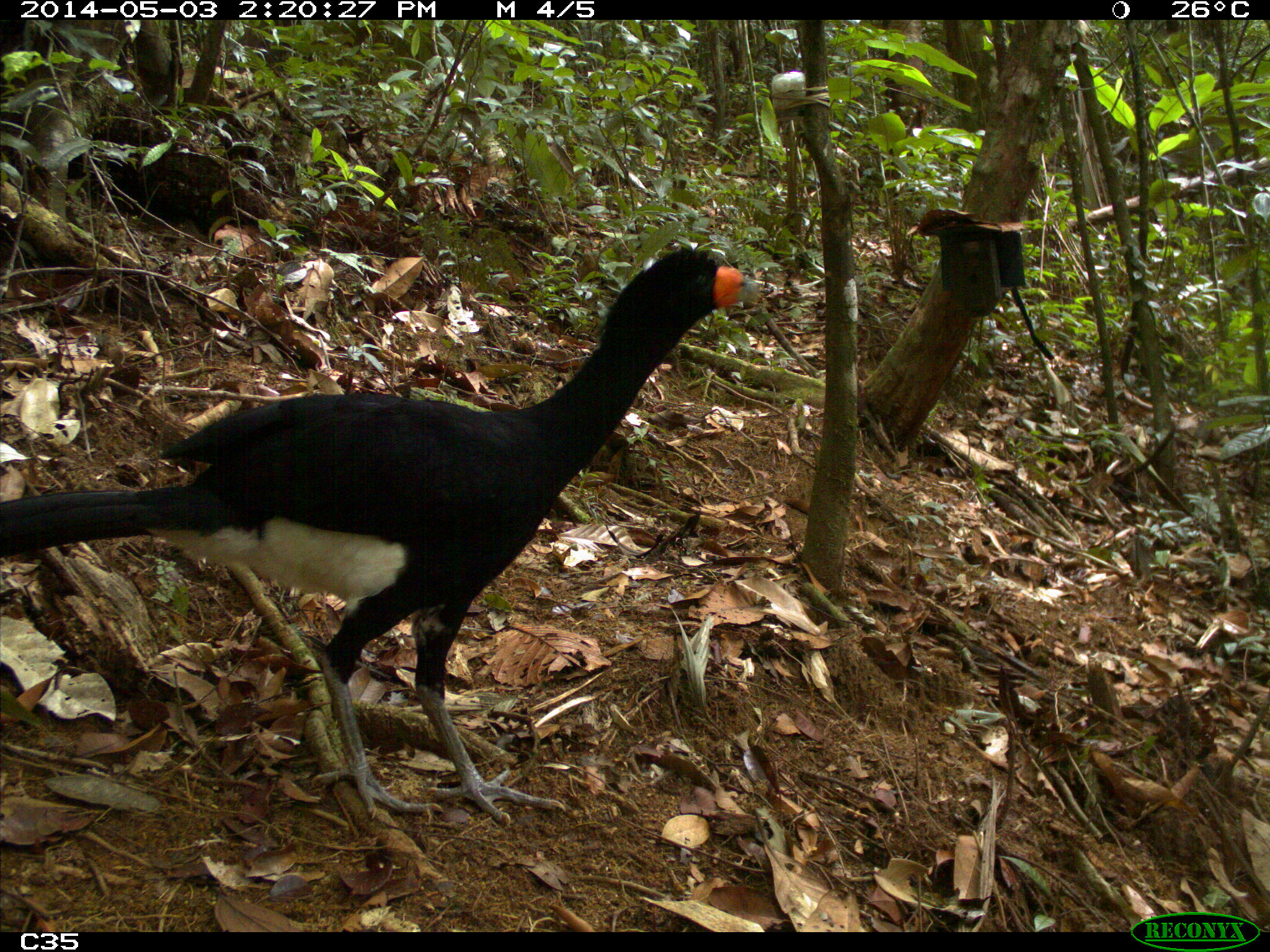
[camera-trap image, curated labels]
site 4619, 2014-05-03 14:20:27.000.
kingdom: Animalia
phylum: Chordata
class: Aves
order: Galliformes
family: Cracidae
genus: Crax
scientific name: Crax alector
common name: black curassow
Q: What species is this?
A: Crax alector (black curassow).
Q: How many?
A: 2.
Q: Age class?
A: Adult.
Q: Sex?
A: Female.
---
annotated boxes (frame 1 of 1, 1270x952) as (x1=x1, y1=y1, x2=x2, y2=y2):
crax alector: (x1=0, y1=242, x2=762, y2=825)